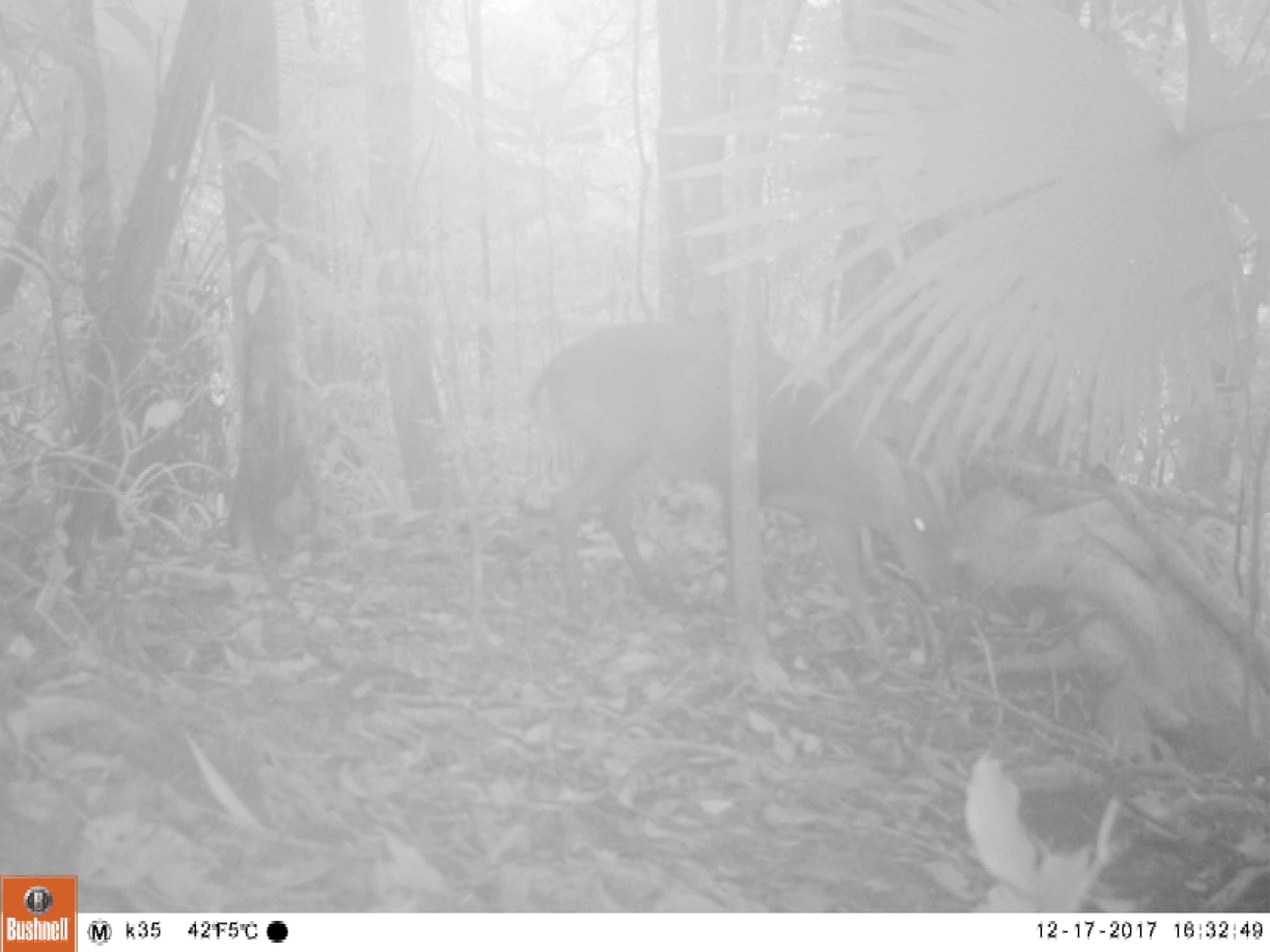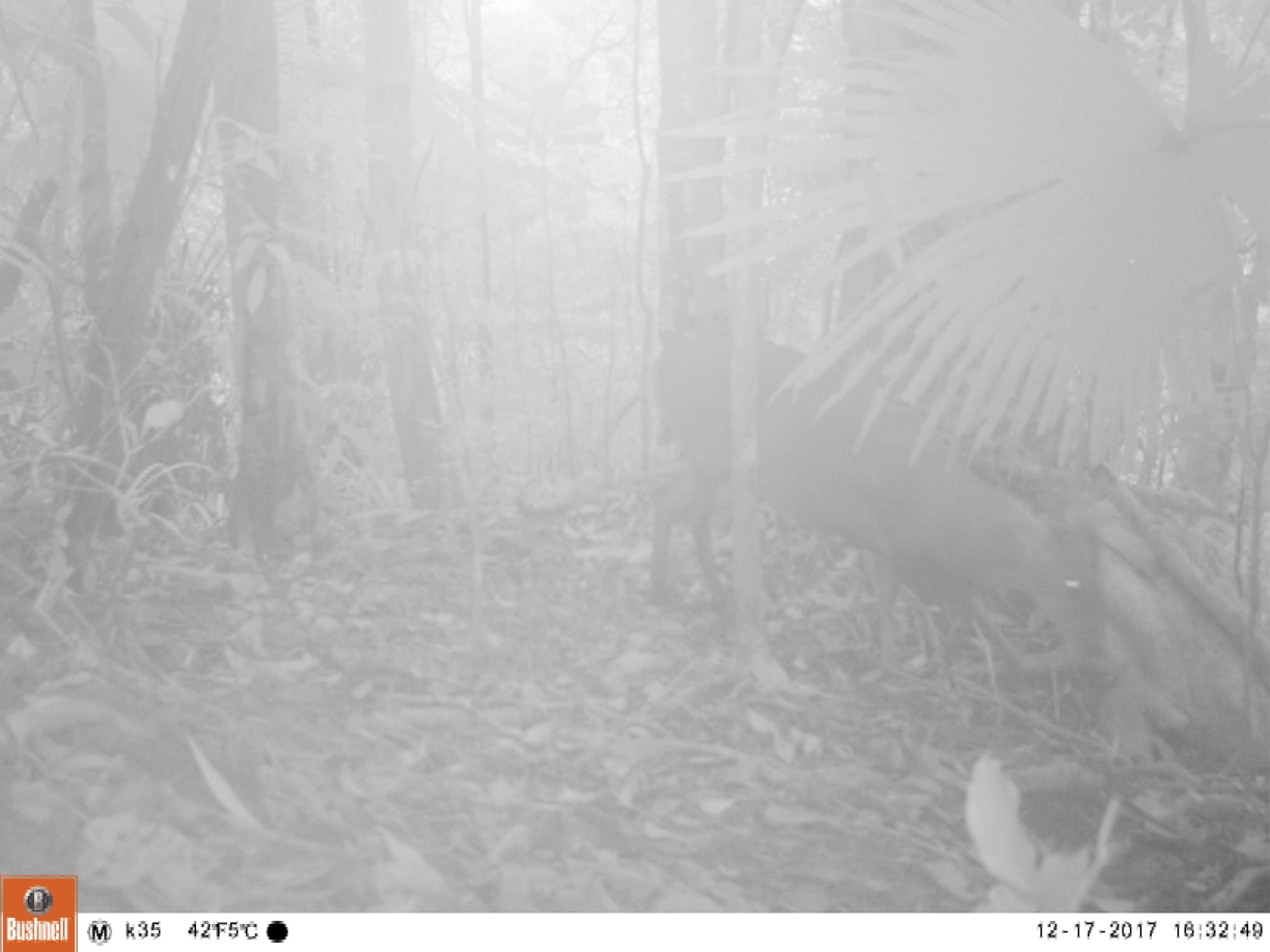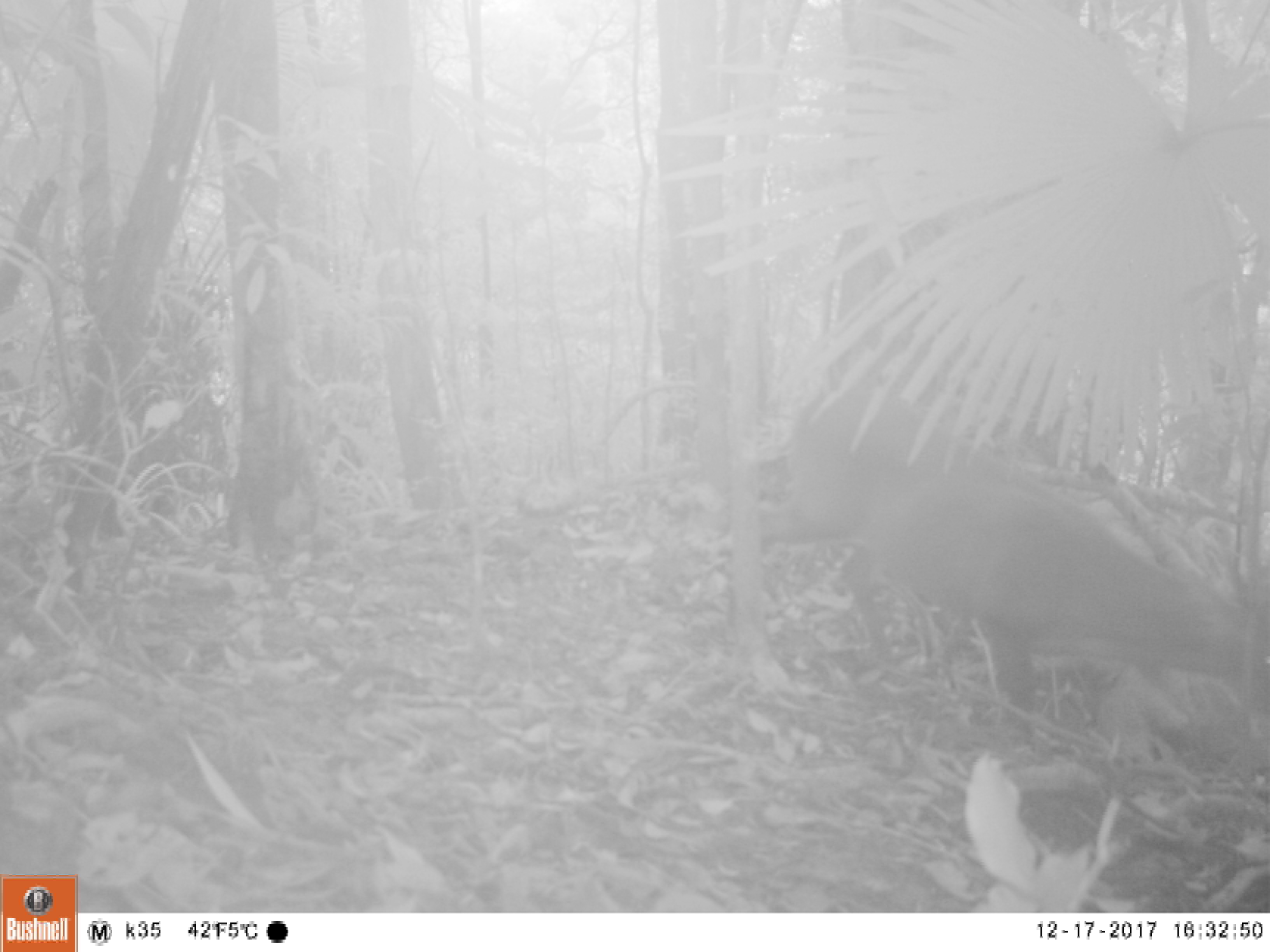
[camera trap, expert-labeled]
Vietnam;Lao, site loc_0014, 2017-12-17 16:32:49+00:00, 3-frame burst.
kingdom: Animalia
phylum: Chordata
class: Mammalia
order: Artiodactyla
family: Cervidae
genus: Muntiacus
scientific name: Muntiacus vuquangensis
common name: large-antlered muntjac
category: large antlered muntjac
Large antlered muntjac (large-antlered muntjac) (Muntiacus vuquangensis). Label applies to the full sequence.